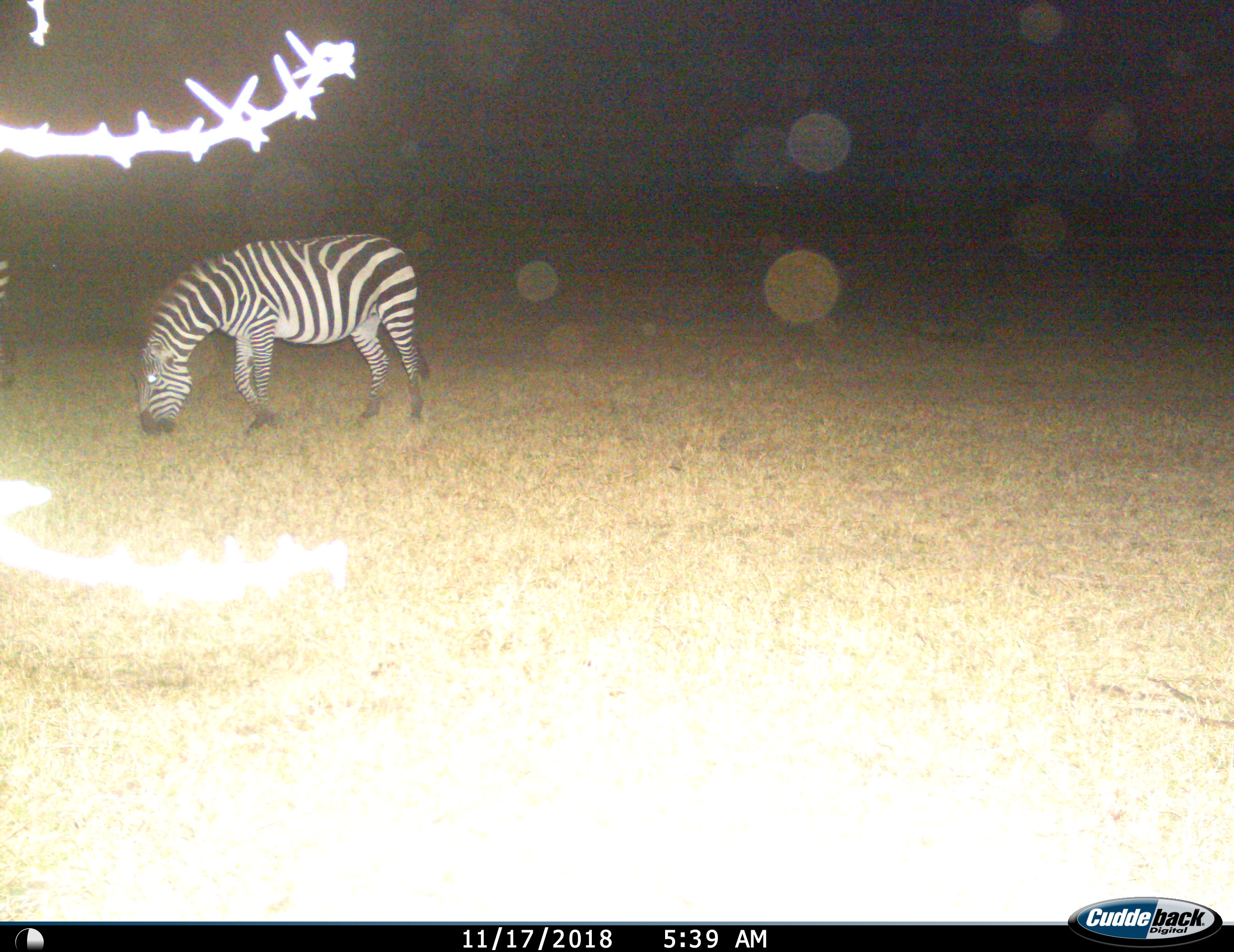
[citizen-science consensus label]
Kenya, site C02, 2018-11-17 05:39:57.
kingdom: Animalia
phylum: Chordata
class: Mammalia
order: Perissodactyla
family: Equidae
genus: Equus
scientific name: Equus quagga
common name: plains zebra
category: zebra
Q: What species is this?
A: Zebra (plains zebra) (Equus quagga).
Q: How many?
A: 1.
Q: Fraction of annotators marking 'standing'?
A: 10%.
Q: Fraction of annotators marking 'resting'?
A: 0%.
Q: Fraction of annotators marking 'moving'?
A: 0%.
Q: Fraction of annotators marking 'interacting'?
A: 0%.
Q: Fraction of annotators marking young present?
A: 0%.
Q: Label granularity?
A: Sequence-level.